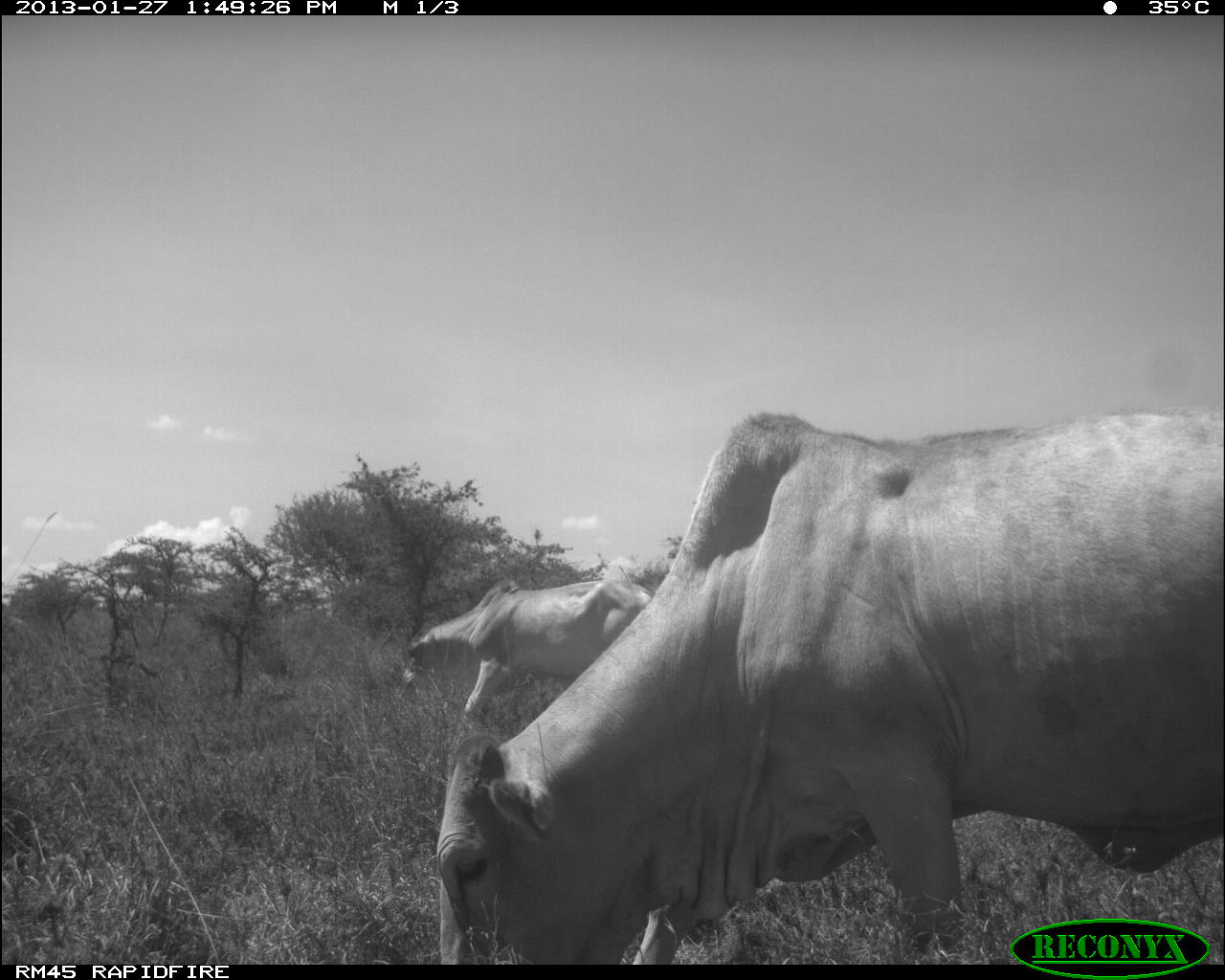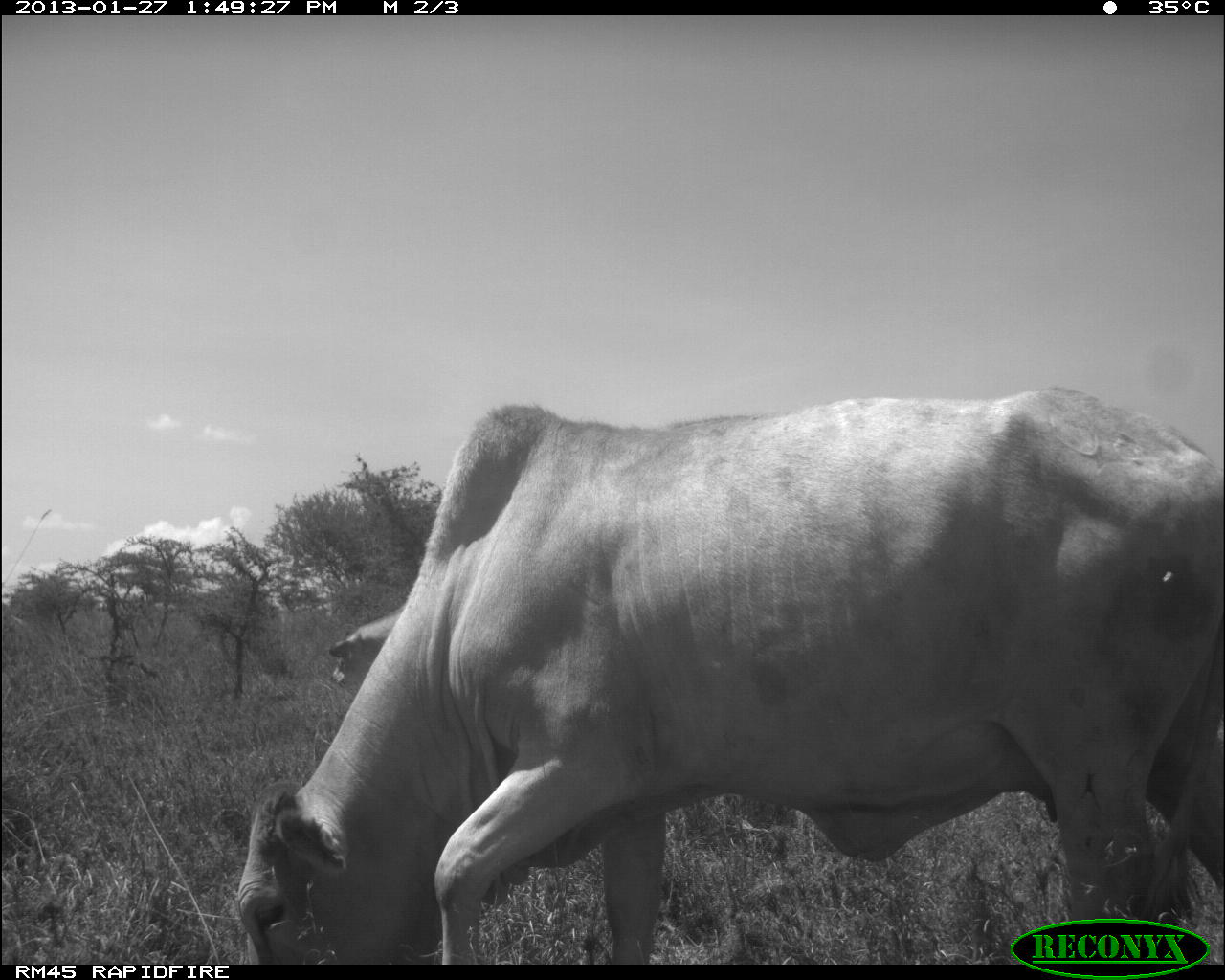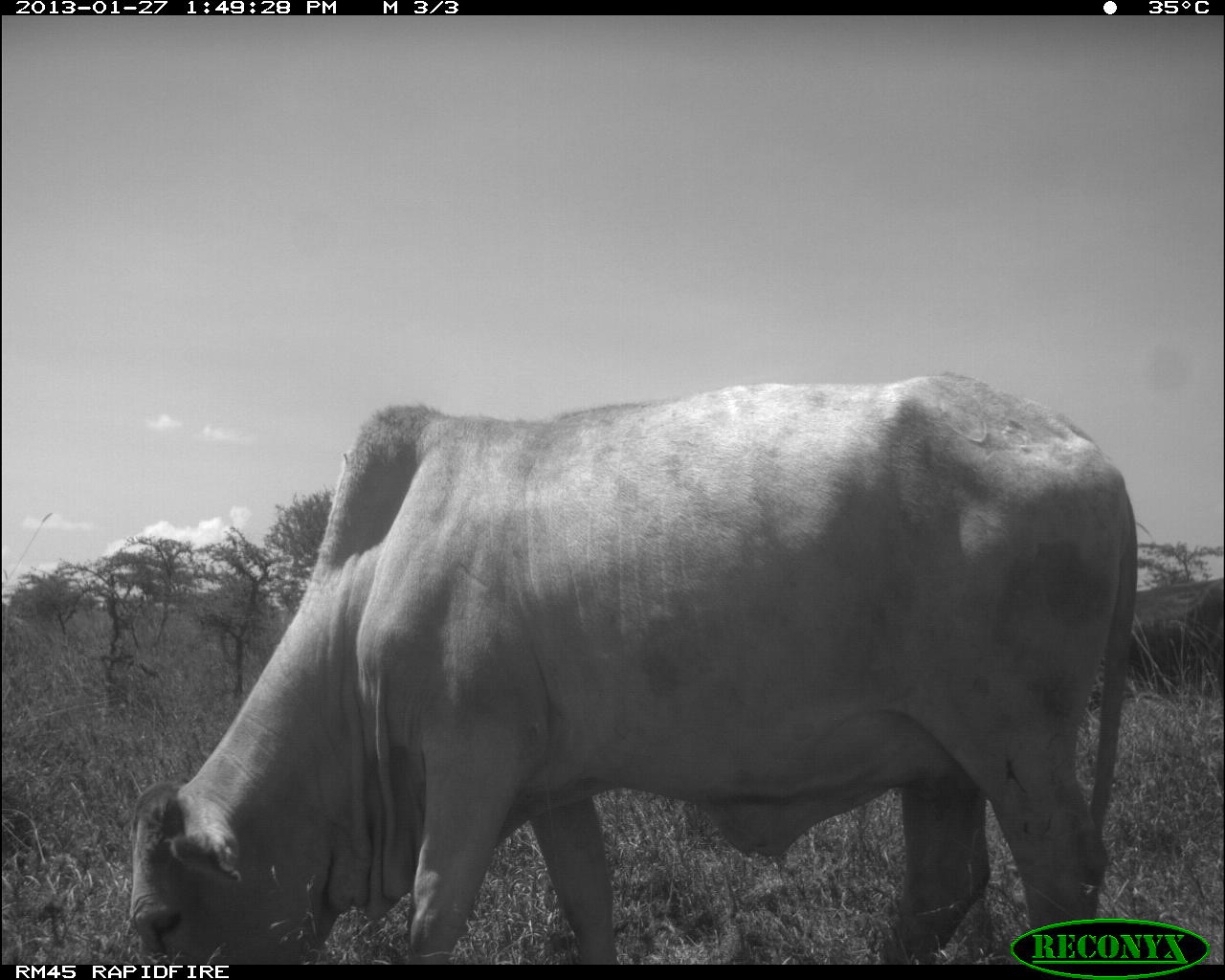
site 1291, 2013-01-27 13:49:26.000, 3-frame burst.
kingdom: Animalia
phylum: Chordata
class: Mammalia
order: Artiodactyla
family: Bovidae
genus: Bos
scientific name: Bos taurus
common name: domestic cattle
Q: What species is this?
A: Bos taurus (domestic cattle).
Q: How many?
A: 2.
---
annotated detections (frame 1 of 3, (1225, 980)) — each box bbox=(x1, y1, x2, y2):
bos taurus: bbox=(431, 404, 1224, 960); bbox=(399, 575, 651, 727)